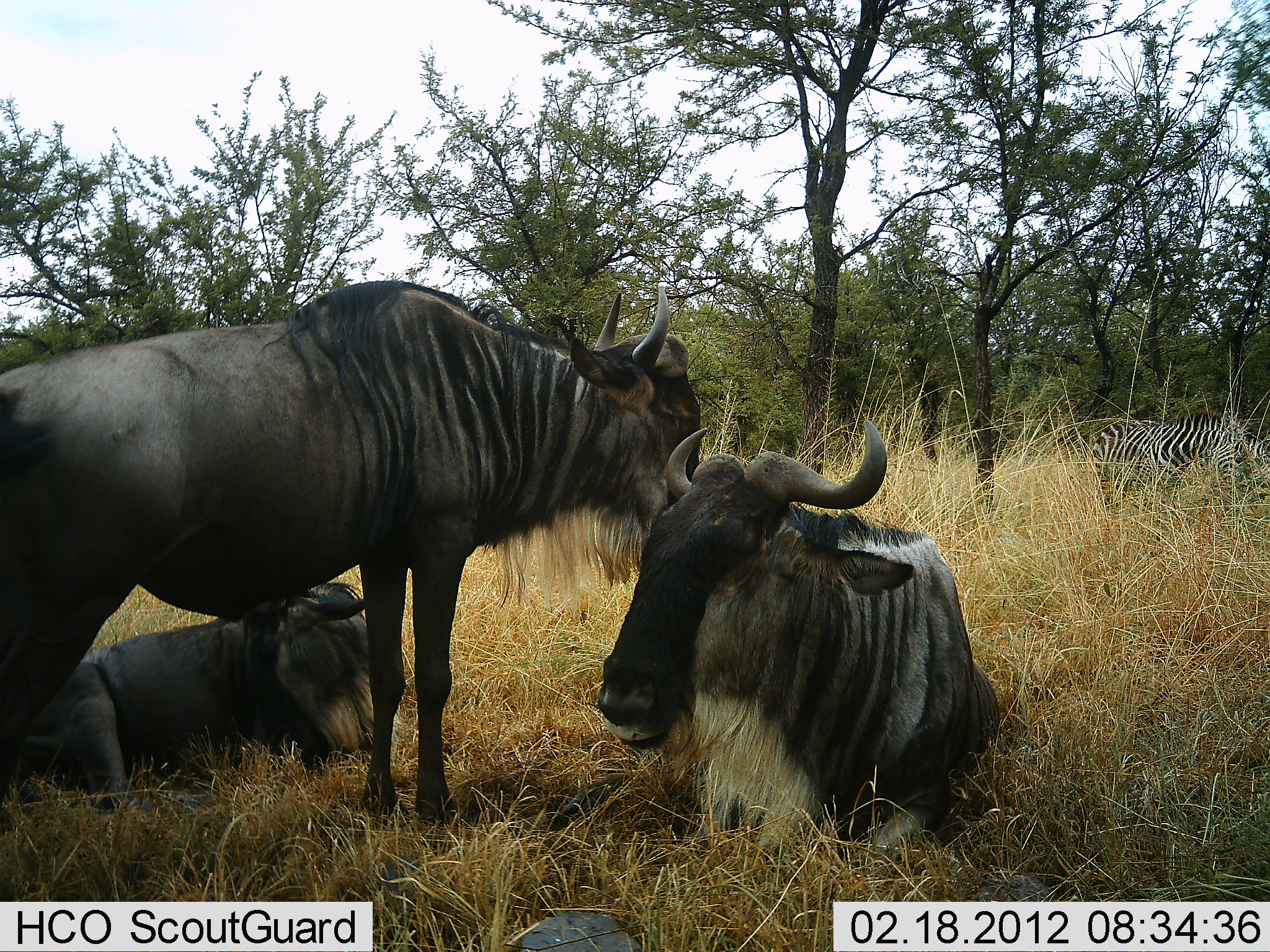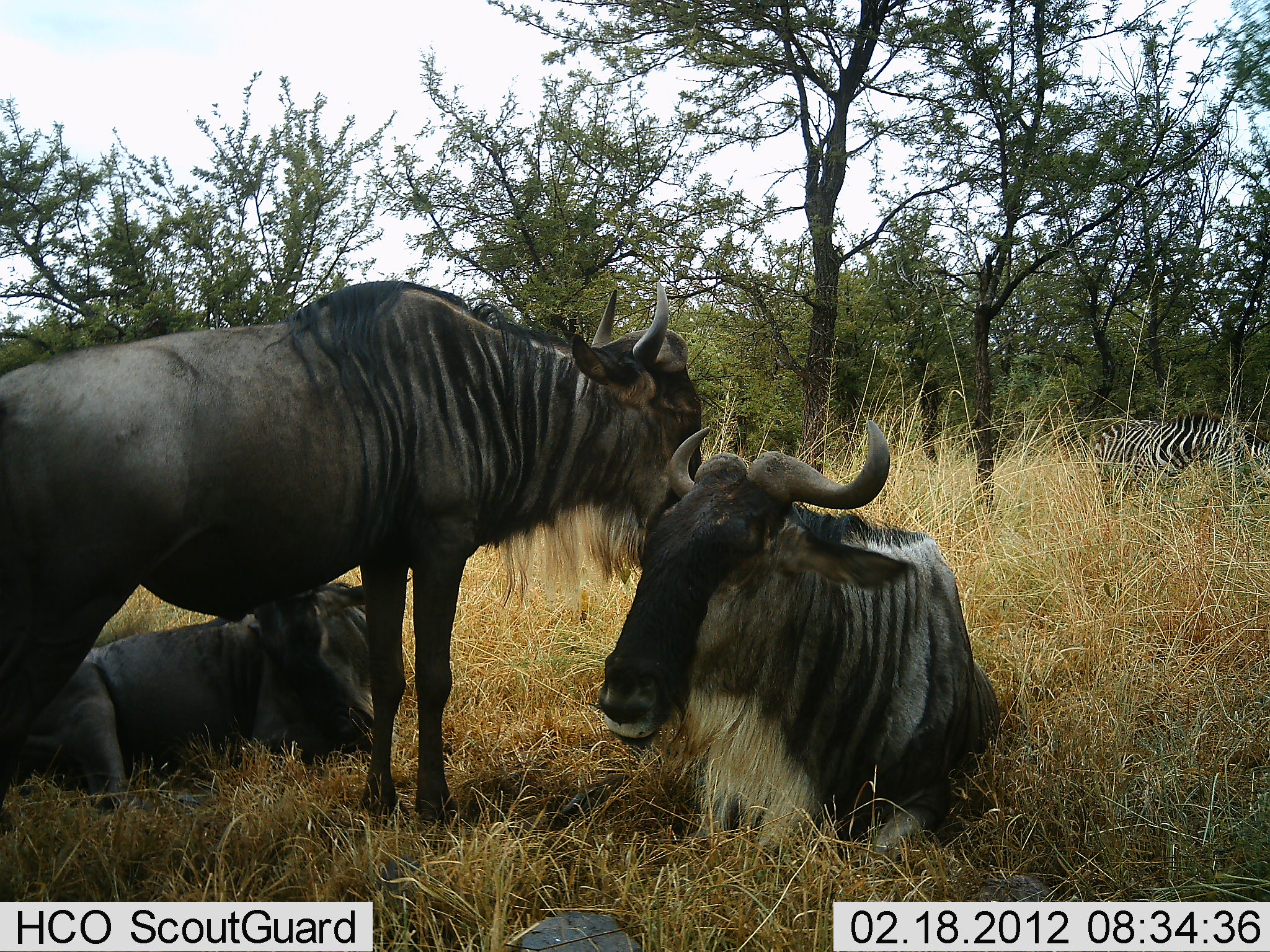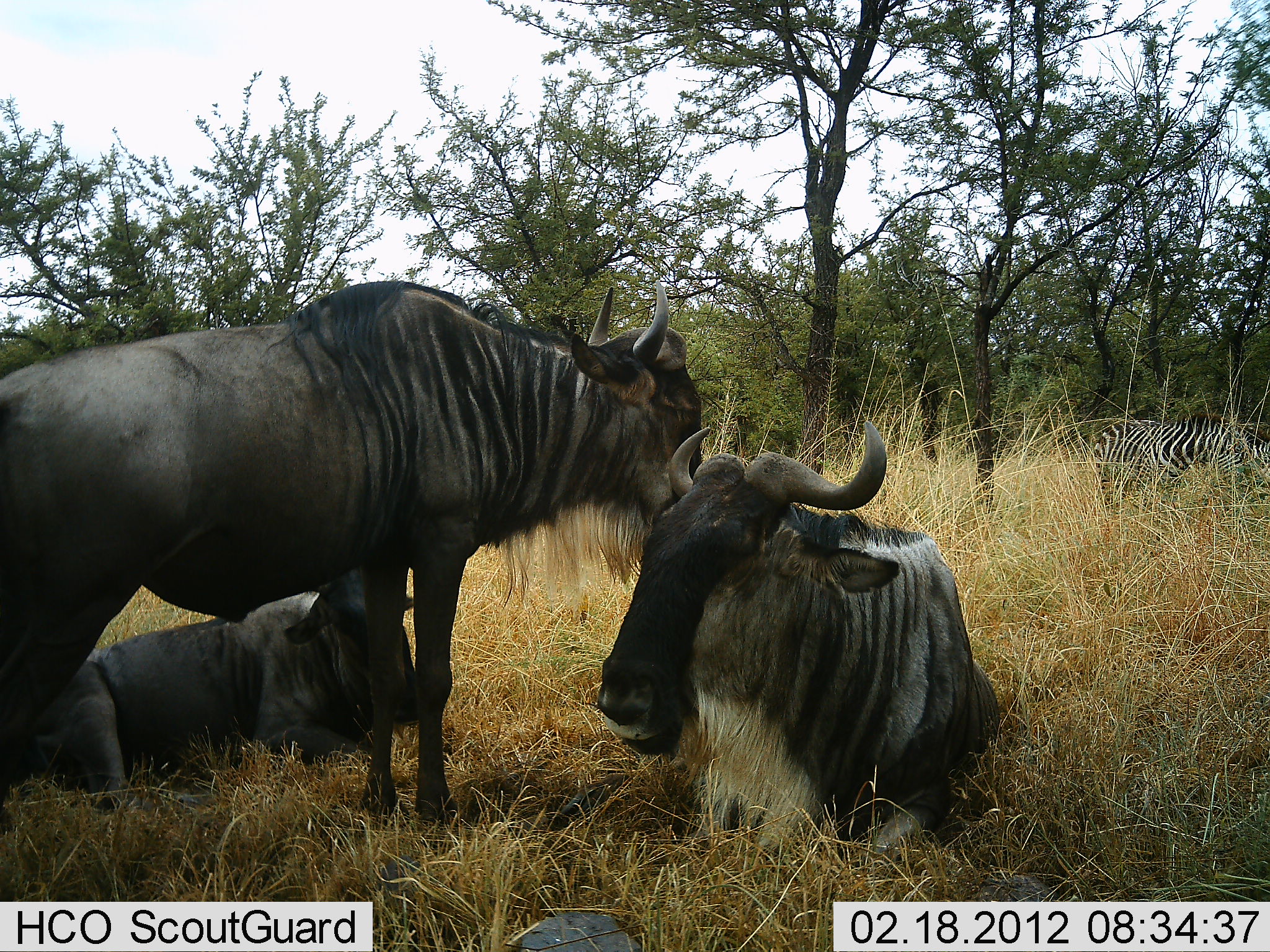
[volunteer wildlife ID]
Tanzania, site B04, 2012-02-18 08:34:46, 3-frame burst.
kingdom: Animalia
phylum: Chordata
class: Mammalia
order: Artiodactyla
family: Bovidae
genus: Connochaetes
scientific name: Connochaetes taurinus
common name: blue wildebeest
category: wildebeest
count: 3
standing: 83%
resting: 100%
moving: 0%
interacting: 17%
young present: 4%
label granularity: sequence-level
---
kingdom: Animalia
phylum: Chordata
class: Mammalia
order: Perissodactyla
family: Equidae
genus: Equus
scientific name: Equus quagga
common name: plains zebra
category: zebra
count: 1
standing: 63%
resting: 0%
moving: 5%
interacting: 0%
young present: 0%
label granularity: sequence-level